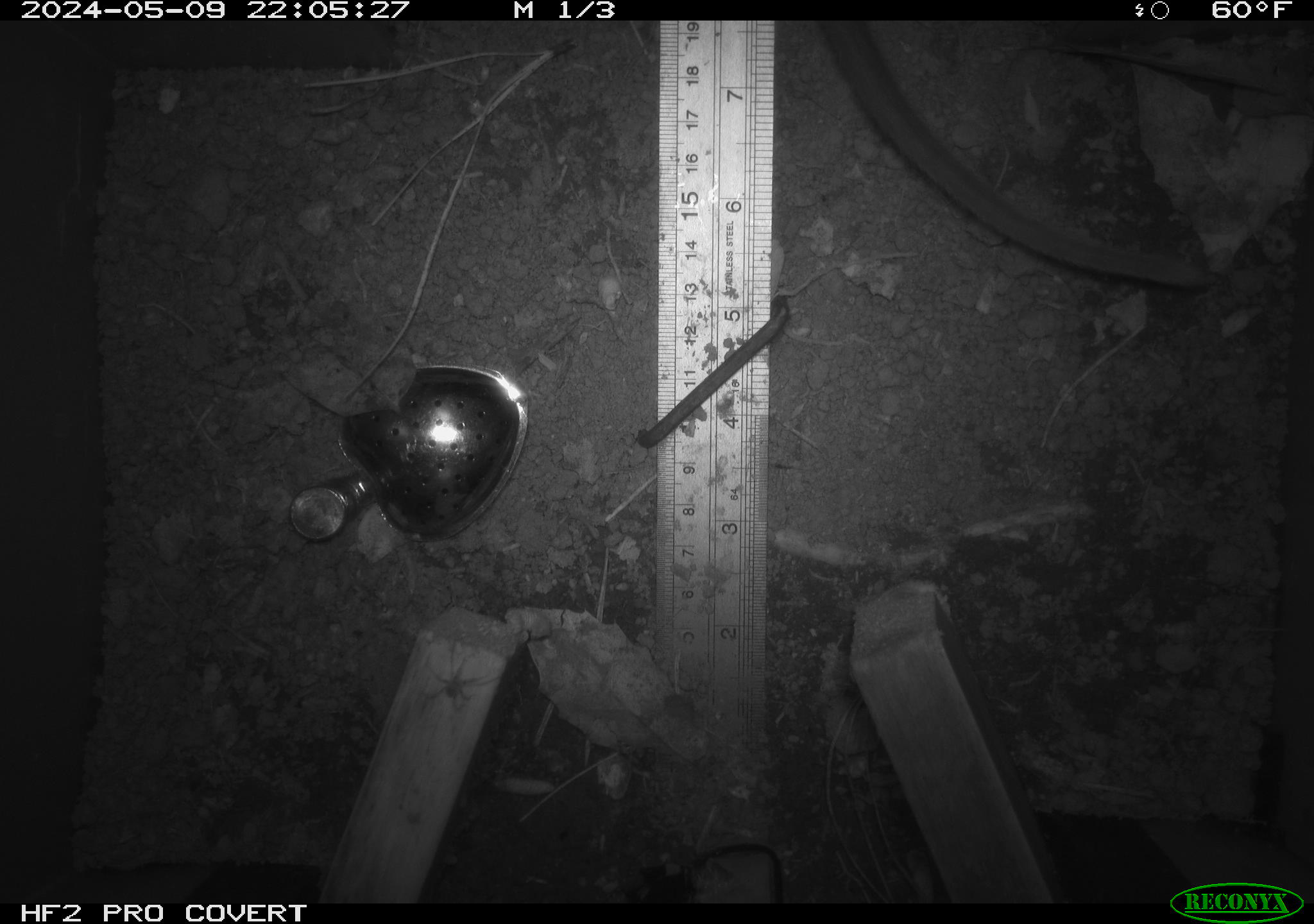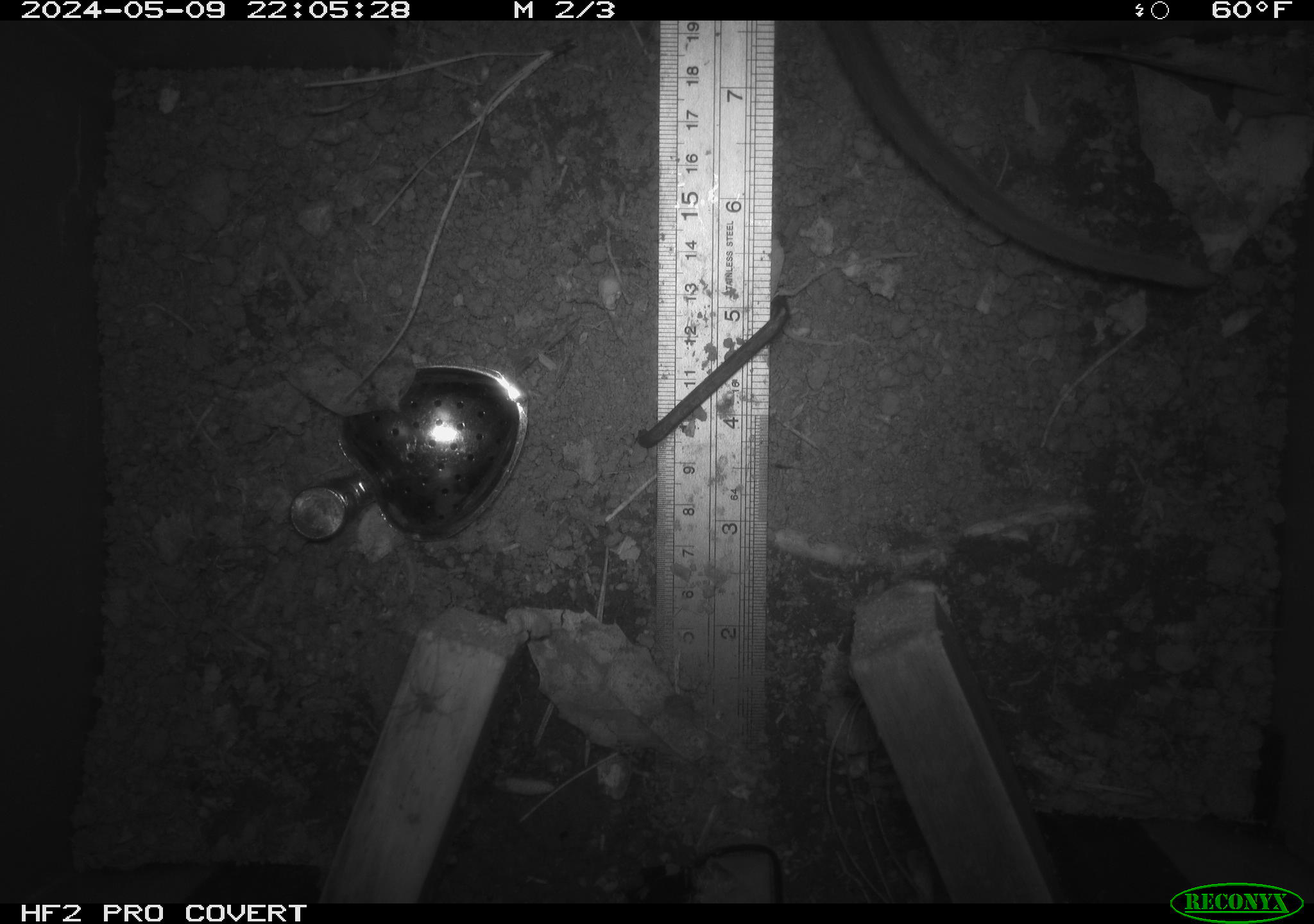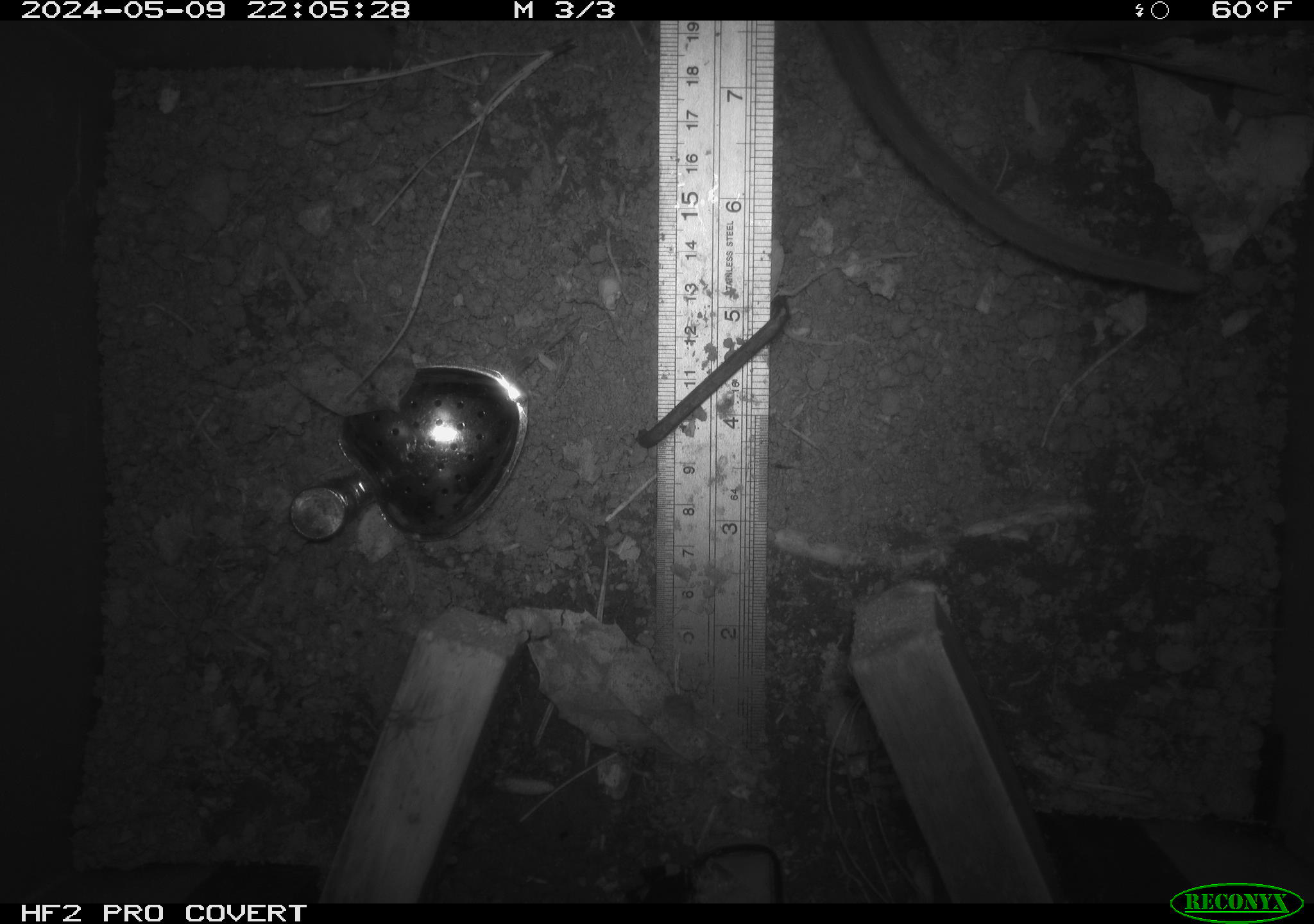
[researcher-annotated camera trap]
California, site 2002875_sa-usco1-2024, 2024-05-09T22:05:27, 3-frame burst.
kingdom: Animalia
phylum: Chordata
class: Mammalia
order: Rodentia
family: Cricetidae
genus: Neotoma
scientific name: Neotoma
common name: pack rat or woodrat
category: neotoma species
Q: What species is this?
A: Neotoma species (pack rat or woodrat) (Neotoma).